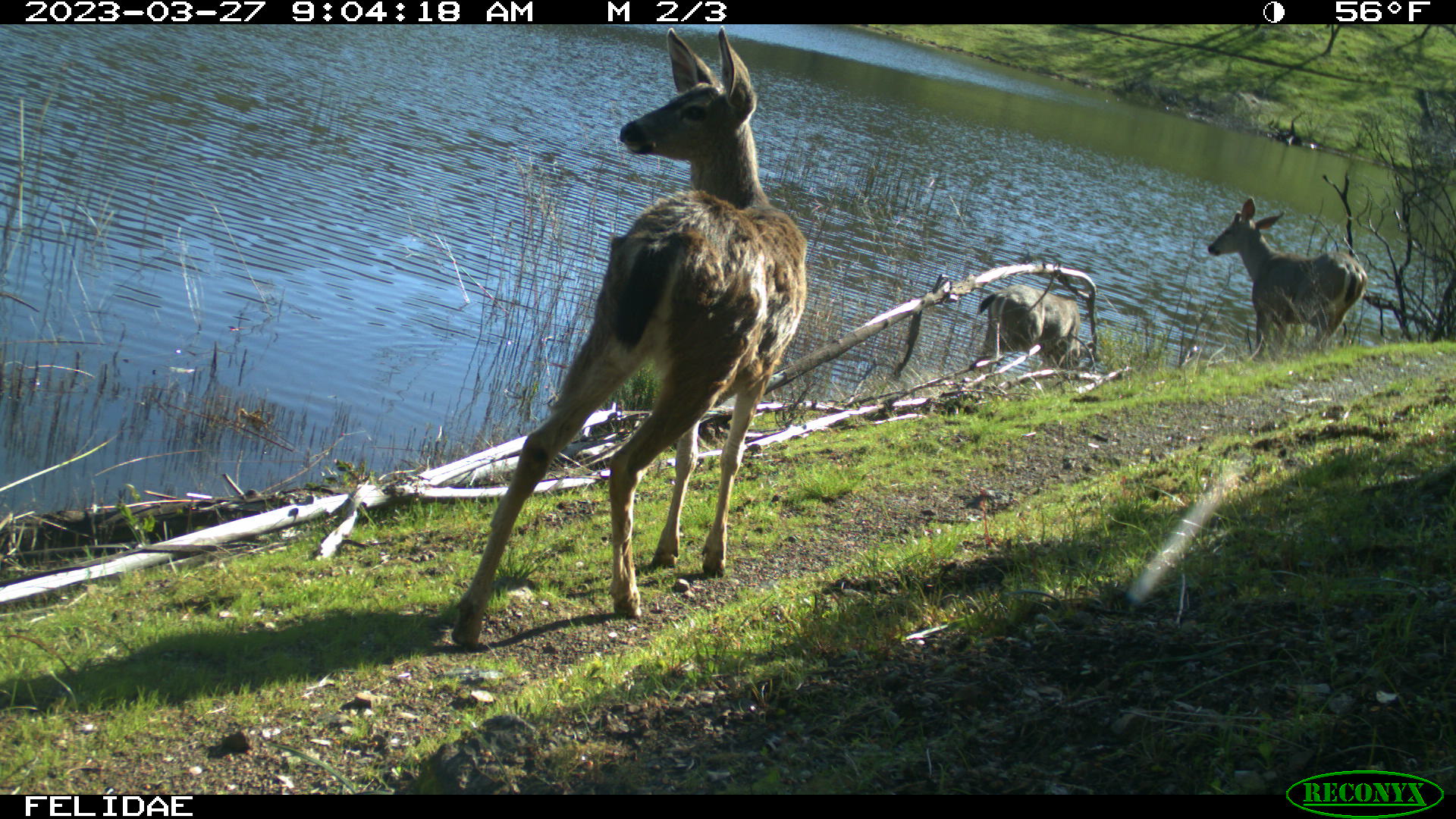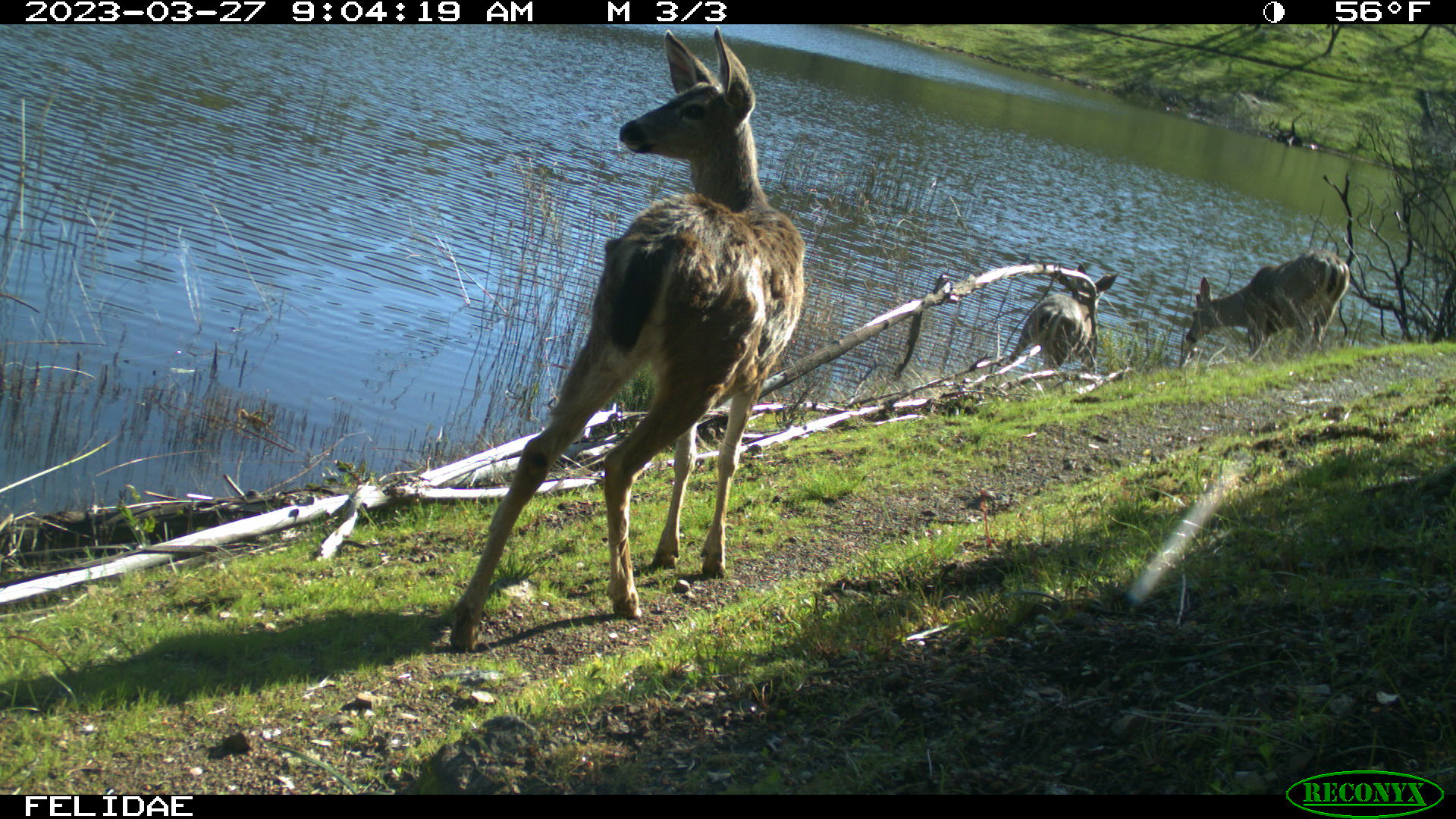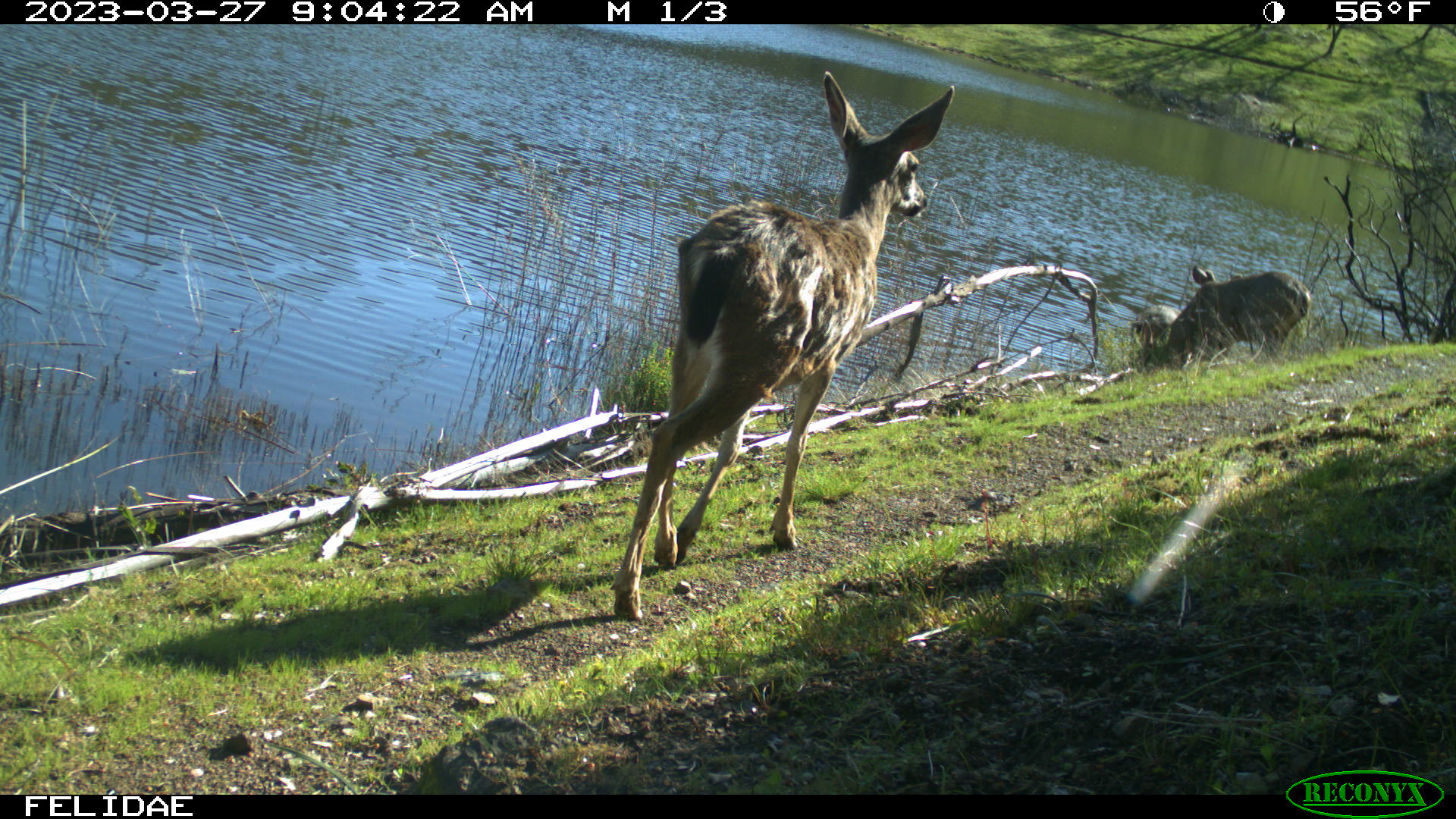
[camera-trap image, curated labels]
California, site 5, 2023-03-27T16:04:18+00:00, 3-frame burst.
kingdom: Animalia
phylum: Chordata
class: Mammalia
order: Artiodactyla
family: Cervidae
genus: Odocoileus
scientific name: Odocoileus hemionus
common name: mule deer